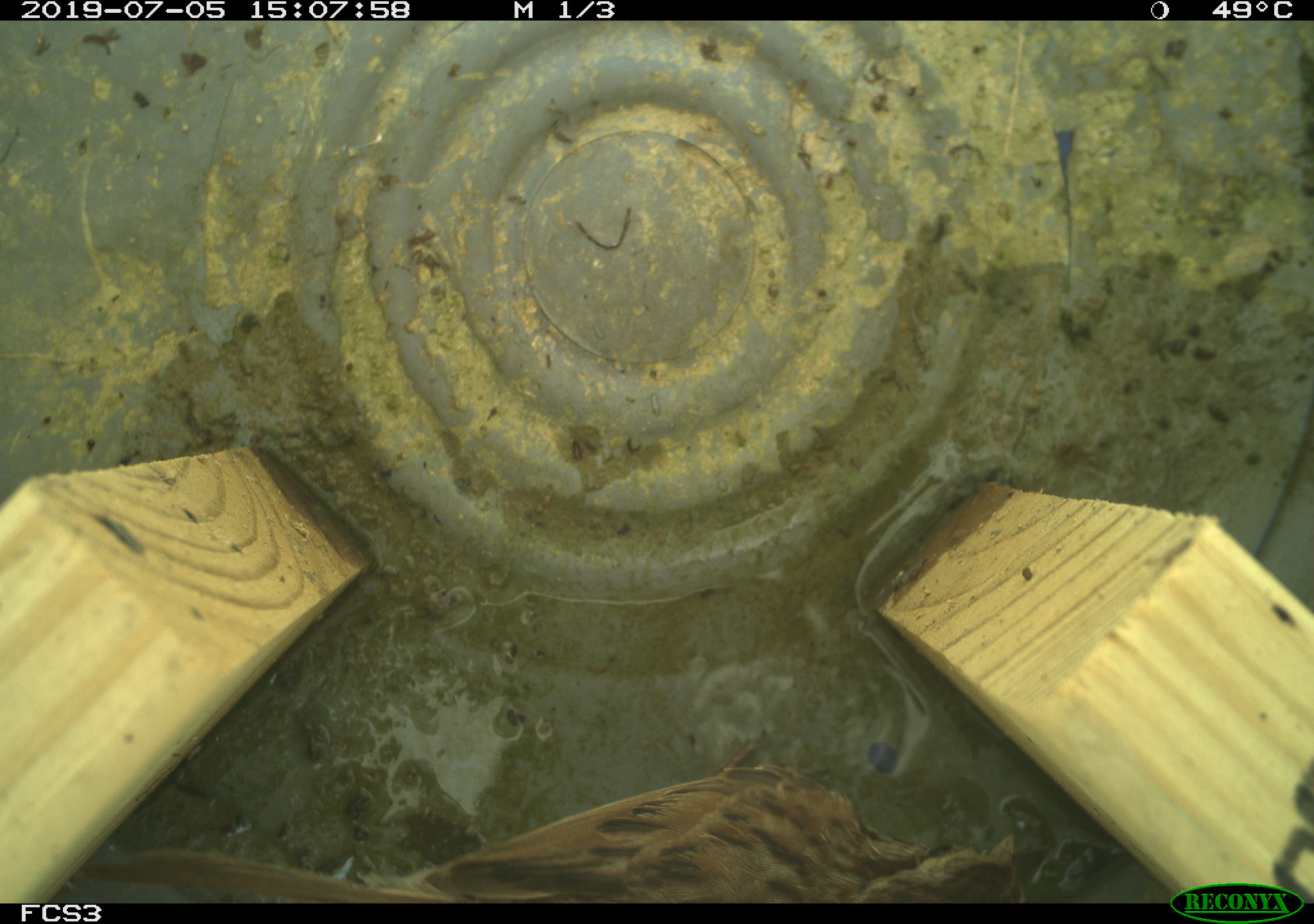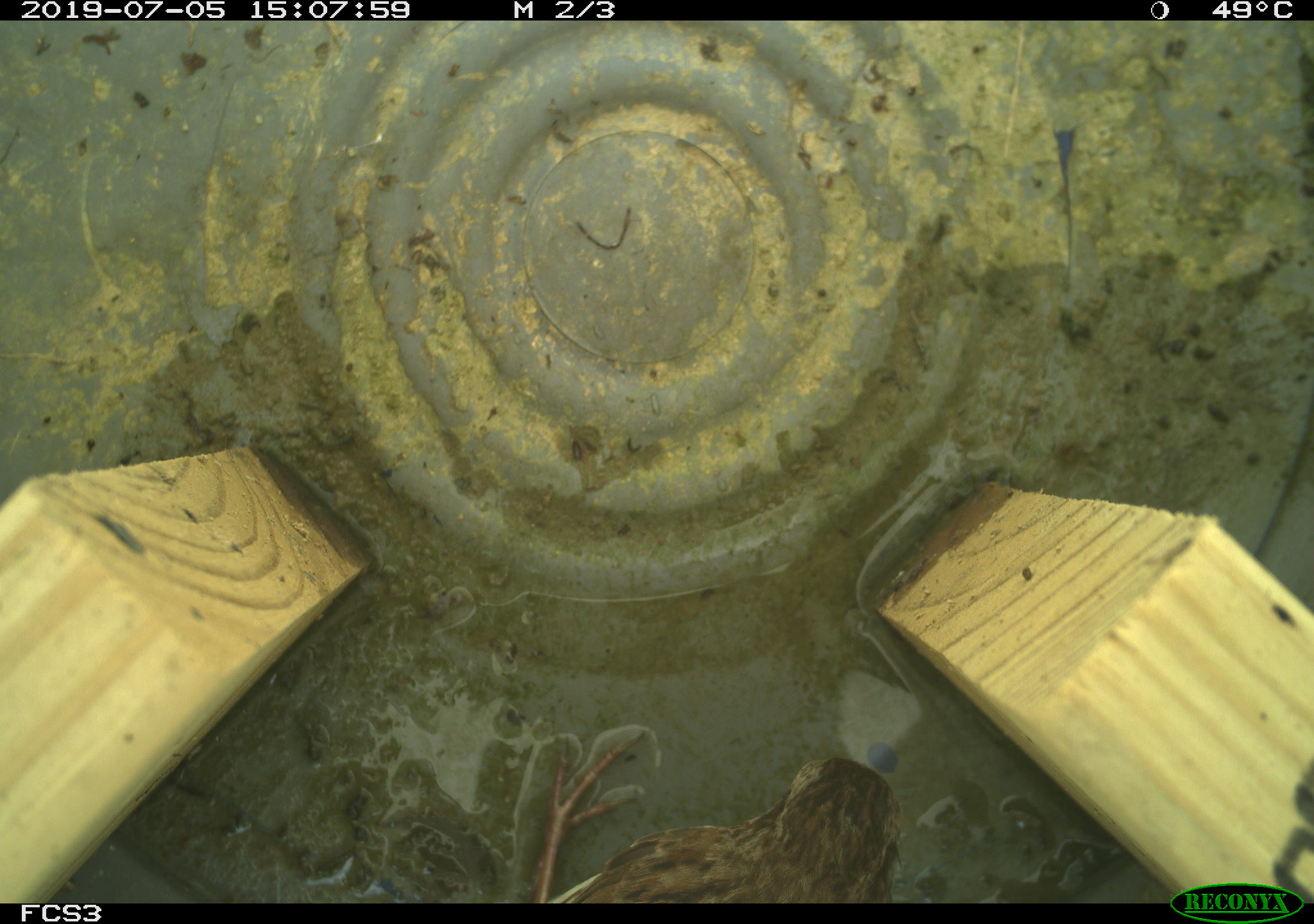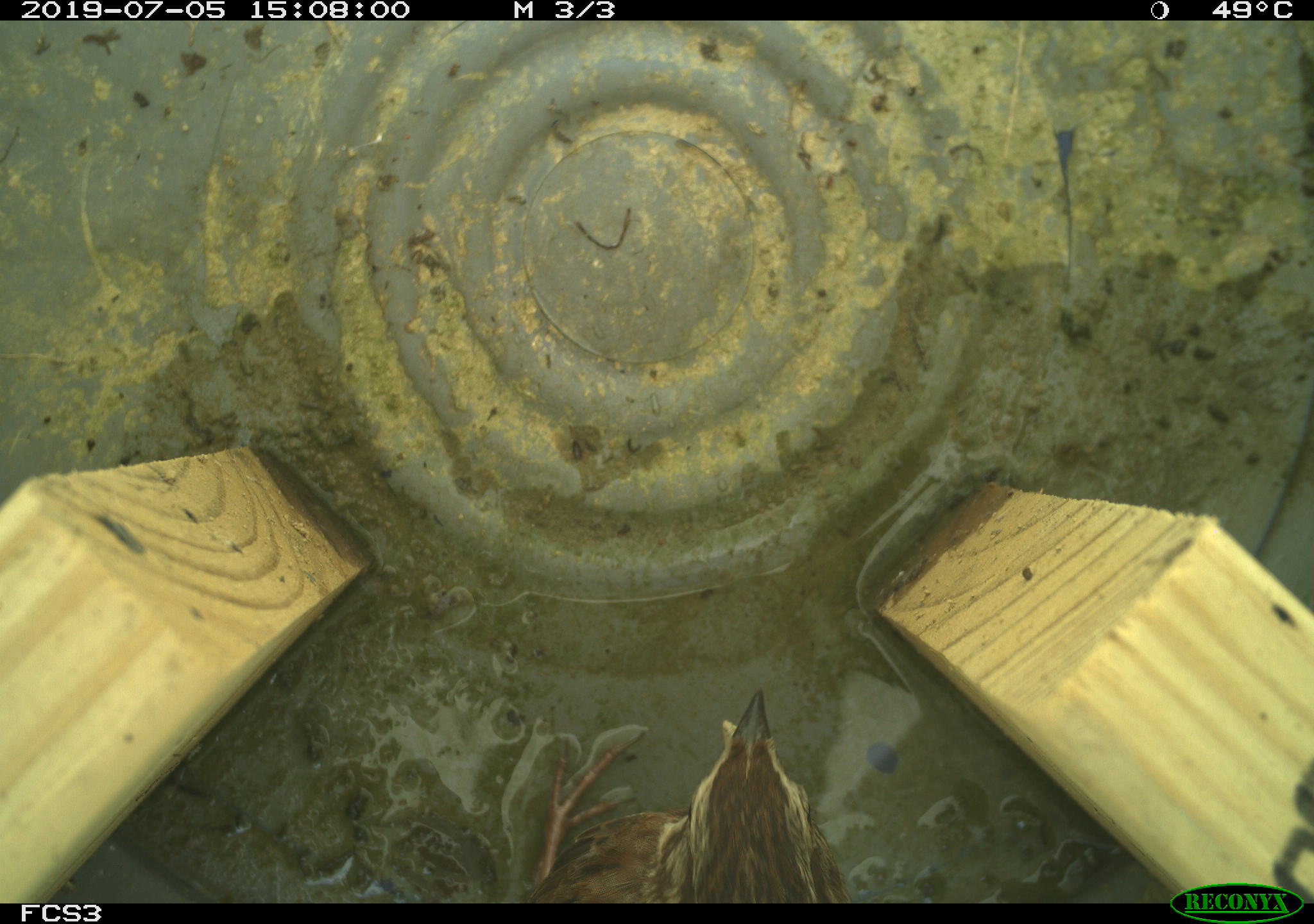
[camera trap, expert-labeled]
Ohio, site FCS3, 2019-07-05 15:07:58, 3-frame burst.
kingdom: Animalia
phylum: Chordata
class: Aves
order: Passeriformes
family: Passerellidae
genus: Melospiza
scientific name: Melospiza melodia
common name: song sparrow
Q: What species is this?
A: Song sparrow (Melospiza melodia).